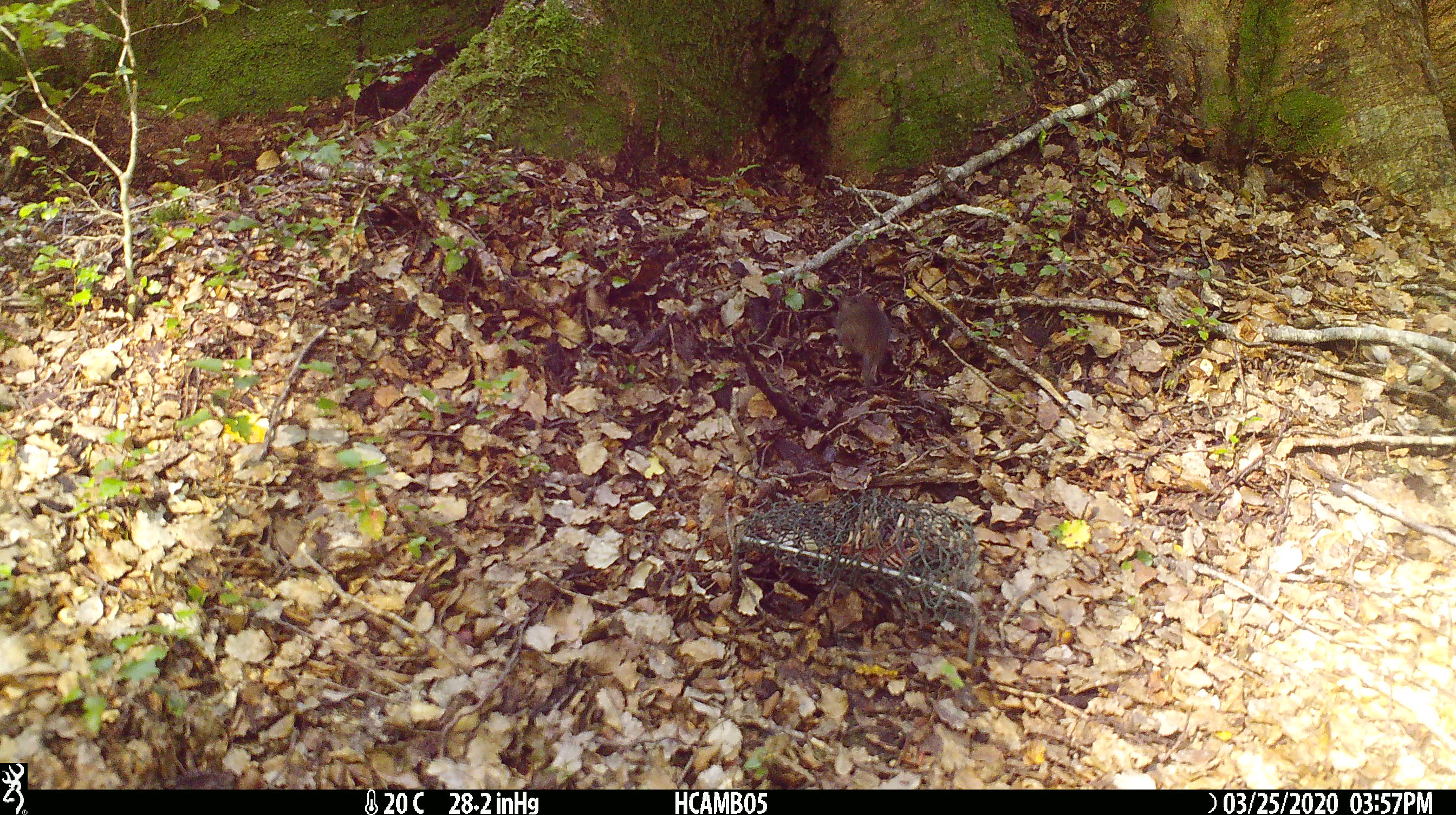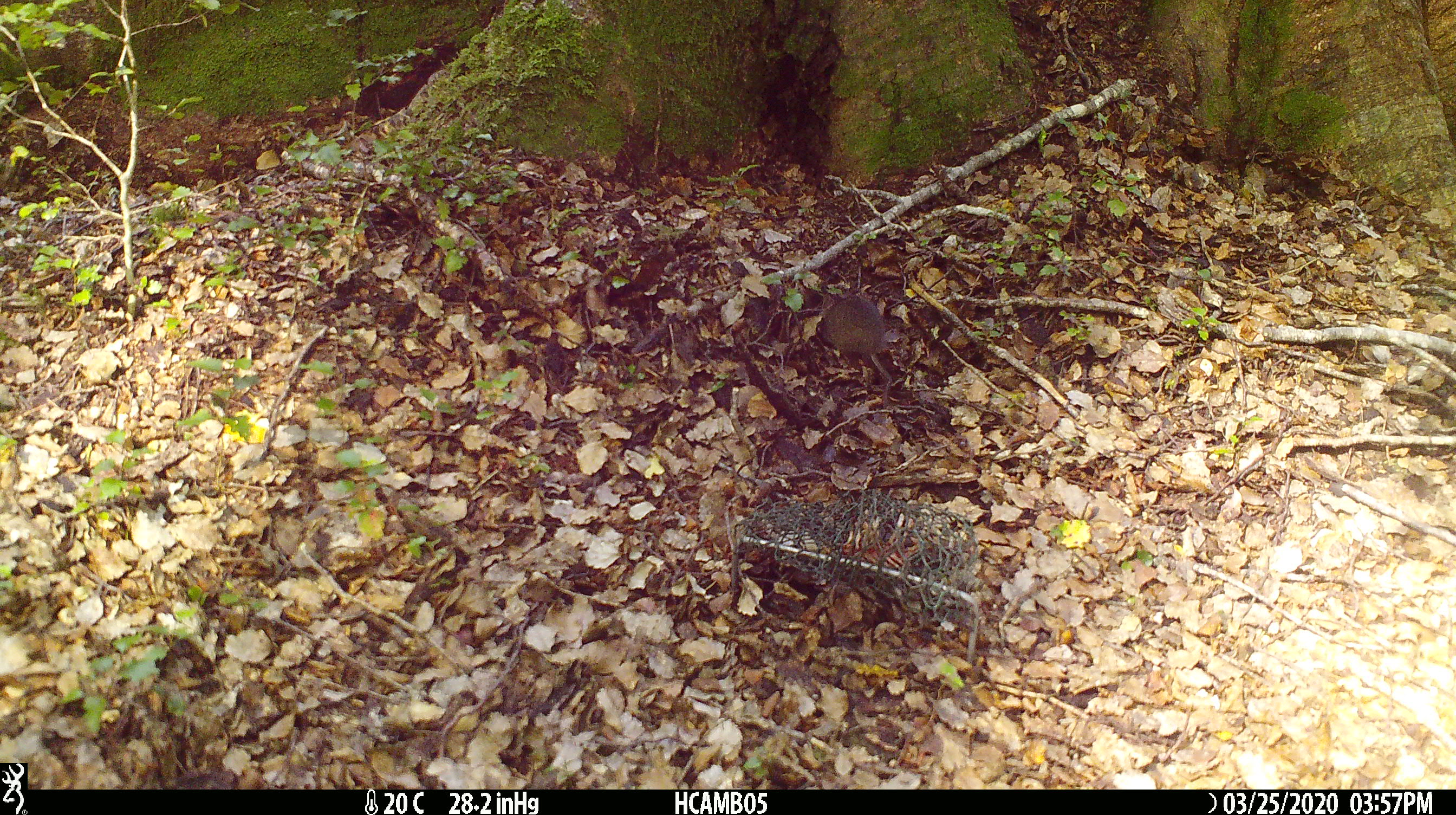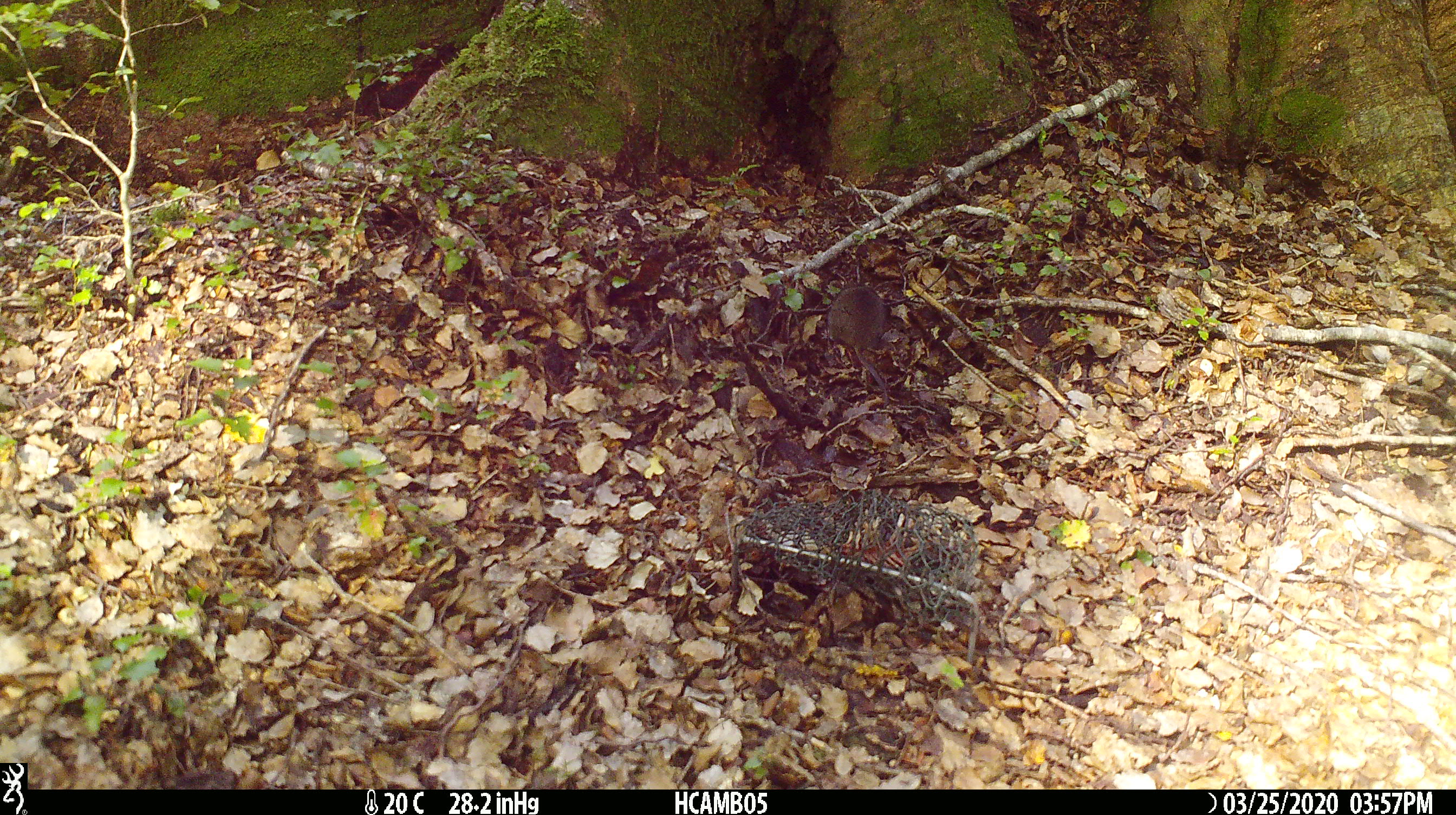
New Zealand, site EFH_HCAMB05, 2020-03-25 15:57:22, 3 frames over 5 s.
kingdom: Animalia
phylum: Chordata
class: Mammalia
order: Rodentia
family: Muridae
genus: Mus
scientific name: Mus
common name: mouse